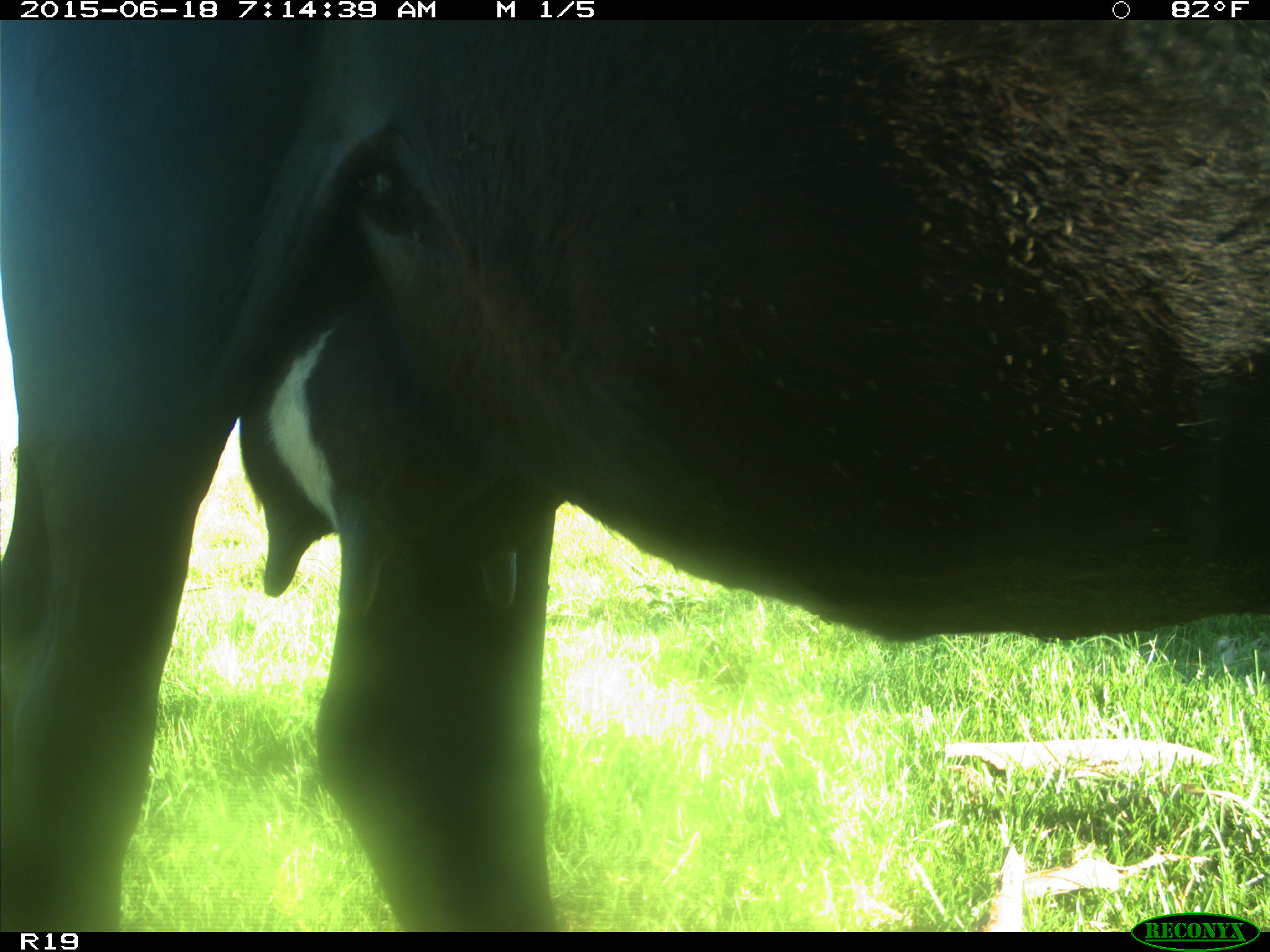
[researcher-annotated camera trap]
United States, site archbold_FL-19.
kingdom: Animalia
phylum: Chordata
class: Mammalia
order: Artiodactyla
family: Bovidae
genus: Bos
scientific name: Bos taurus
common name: domestic cow